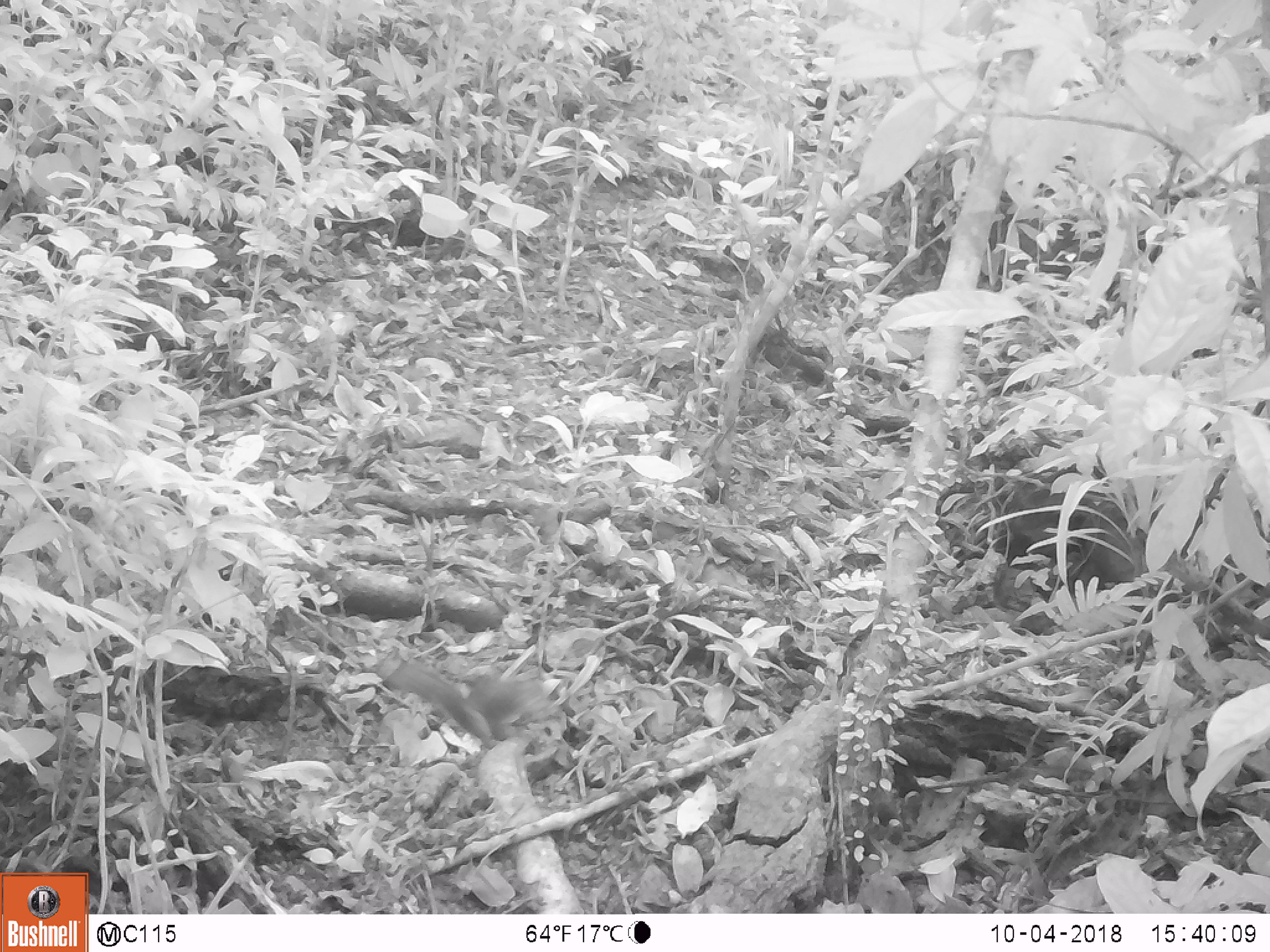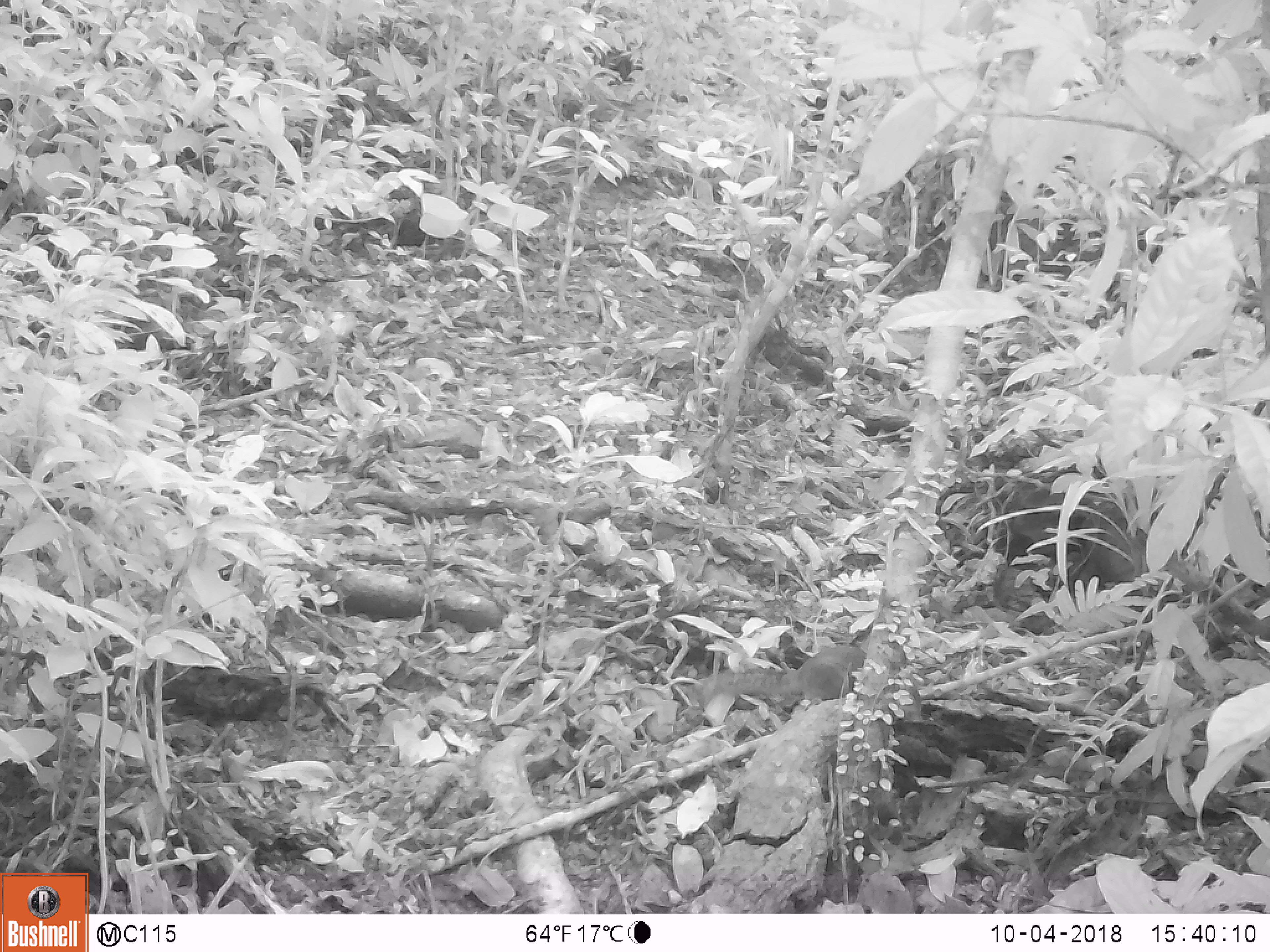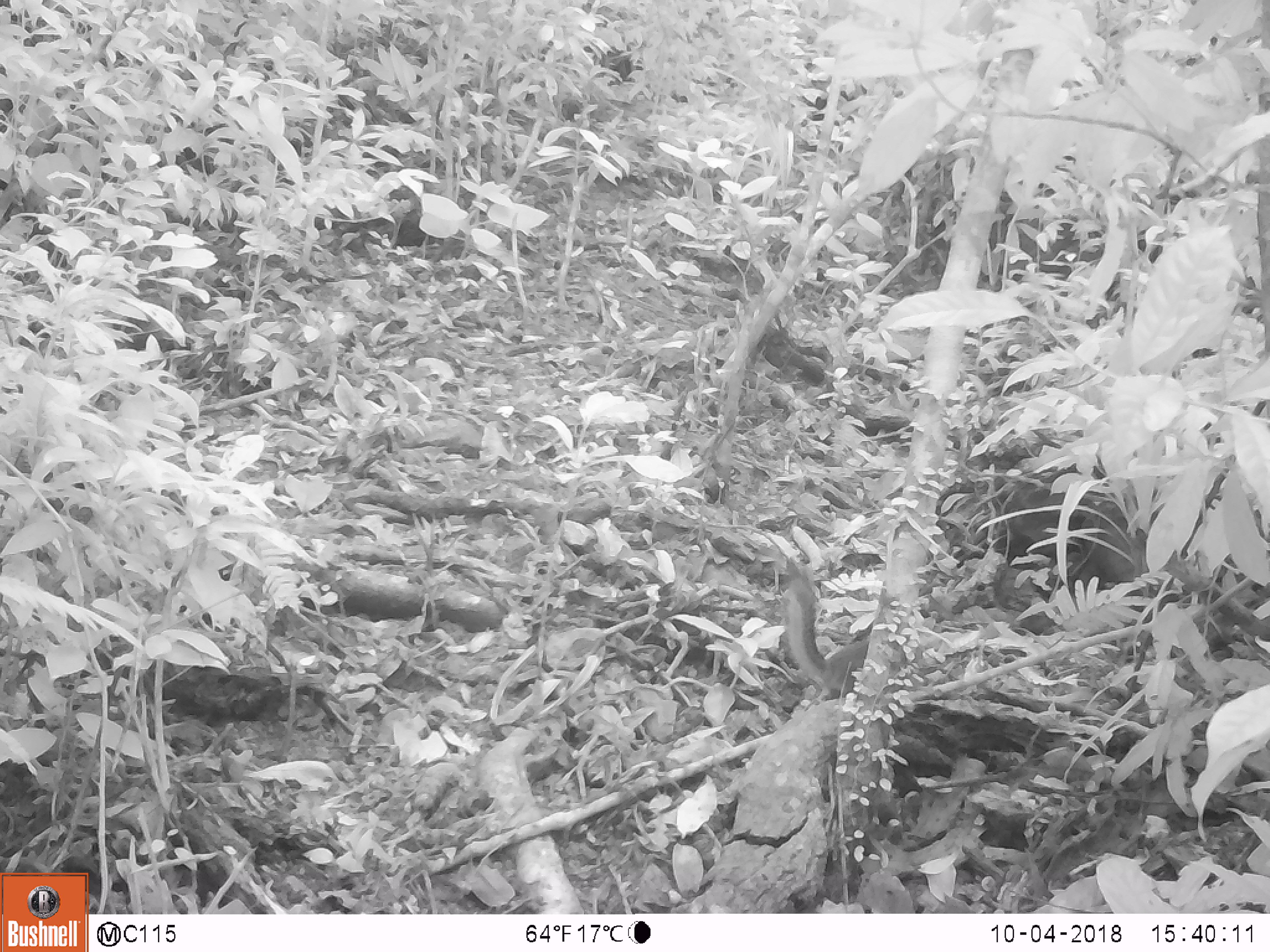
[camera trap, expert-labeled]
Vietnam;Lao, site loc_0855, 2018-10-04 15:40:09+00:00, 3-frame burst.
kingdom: Animalia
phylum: Chordata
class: Mammalia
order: Rodentia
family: Sciuridae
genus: Dremomys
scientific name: Dremomys rufigenis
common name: red-cheeked squirrel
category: red cheeked squirrel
Red cheeked squirrel (red-cheeked squirrel) (Dremomys rufigenis). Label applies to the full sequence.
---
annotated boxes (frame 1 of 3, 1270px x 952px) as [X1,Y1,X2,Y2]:
red cheeked squirrel: [372,652,540,748]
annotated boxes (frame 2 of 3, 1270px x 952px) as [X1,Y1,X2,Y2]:
red cheeked squirrel: [693,642,909,708]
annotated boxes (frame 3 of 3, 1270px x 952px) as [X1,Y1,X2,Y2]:
red cheeked squirrel: [779,560,909,699]